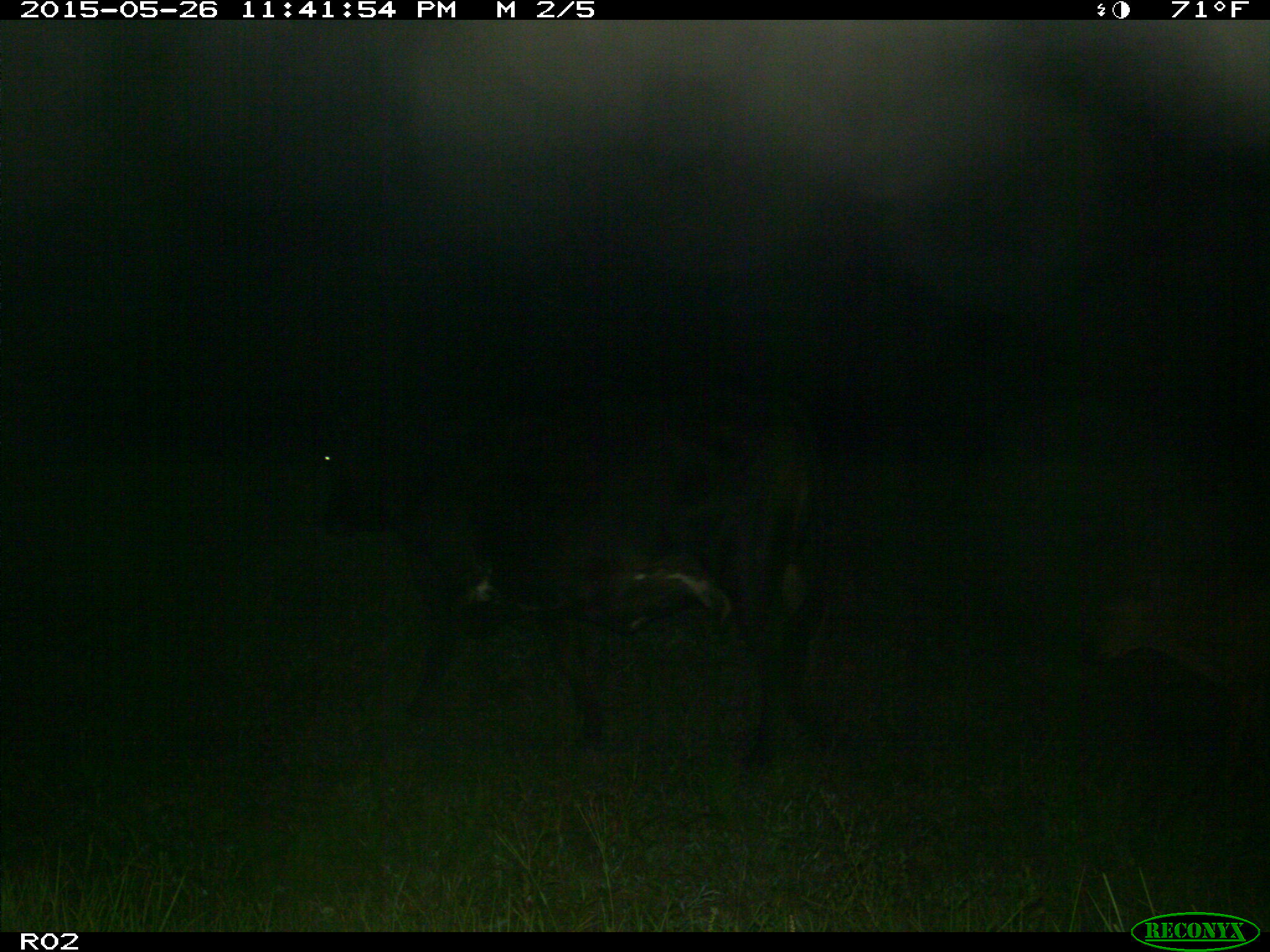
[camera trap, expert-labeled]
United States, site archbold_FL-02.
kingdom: Animalia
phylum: Chordata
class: Mammalia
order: Artiodactyla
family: Bovidae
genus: Bos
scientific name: Bos taurus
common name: domestic cow